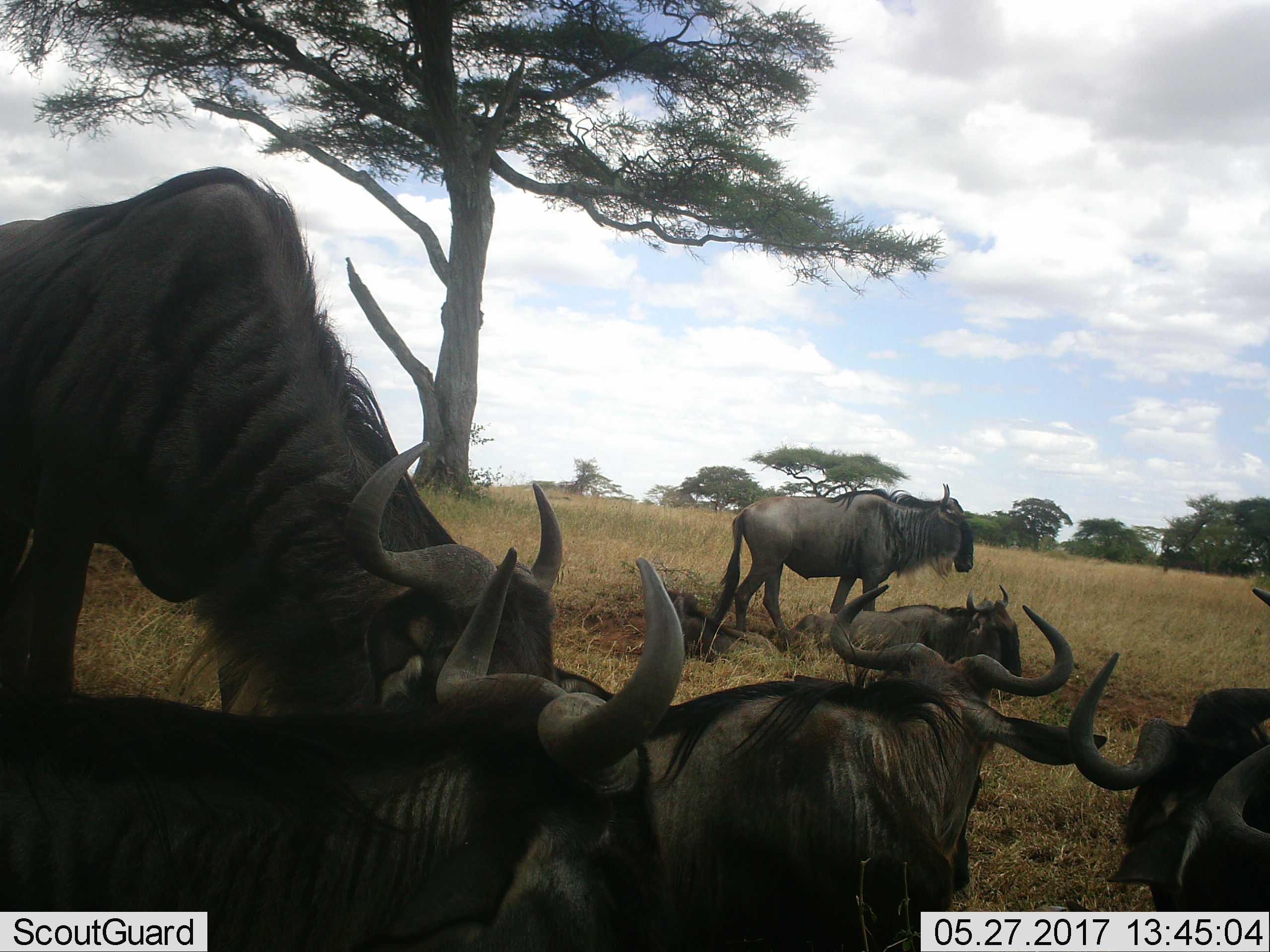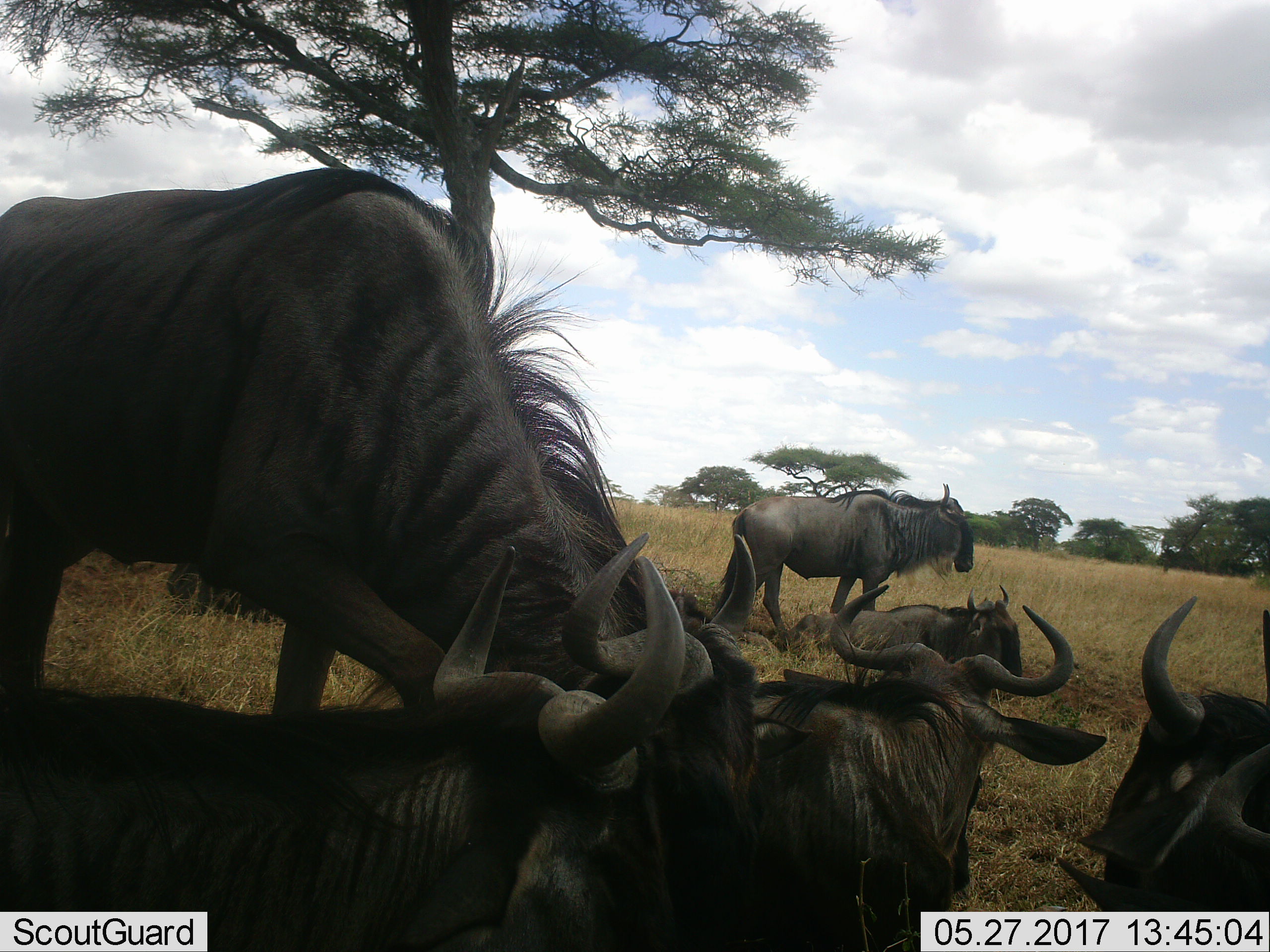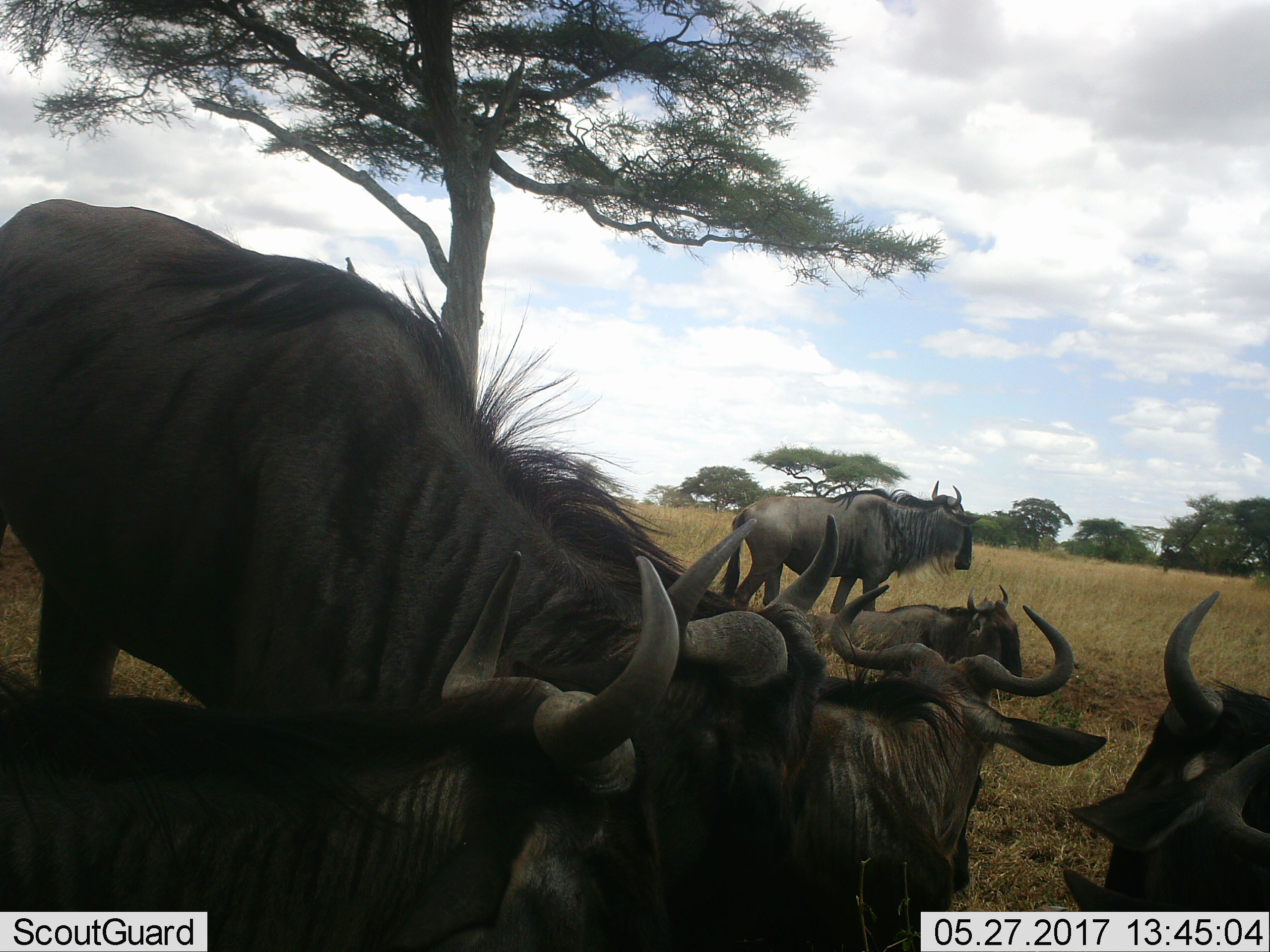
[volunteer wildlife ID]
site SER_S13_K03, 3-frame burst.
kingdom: Animalia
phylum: Chordata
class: Mammalia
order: Artiodactyla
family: Bovidae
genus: Connochaetes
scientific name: Connochaetes taurinus taurinus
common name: blue wildebeest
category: wildebeestblue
Wildebeestblue (blue wildebeest) (Connochaetes taurinus taurinus), count 7. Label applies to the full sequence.